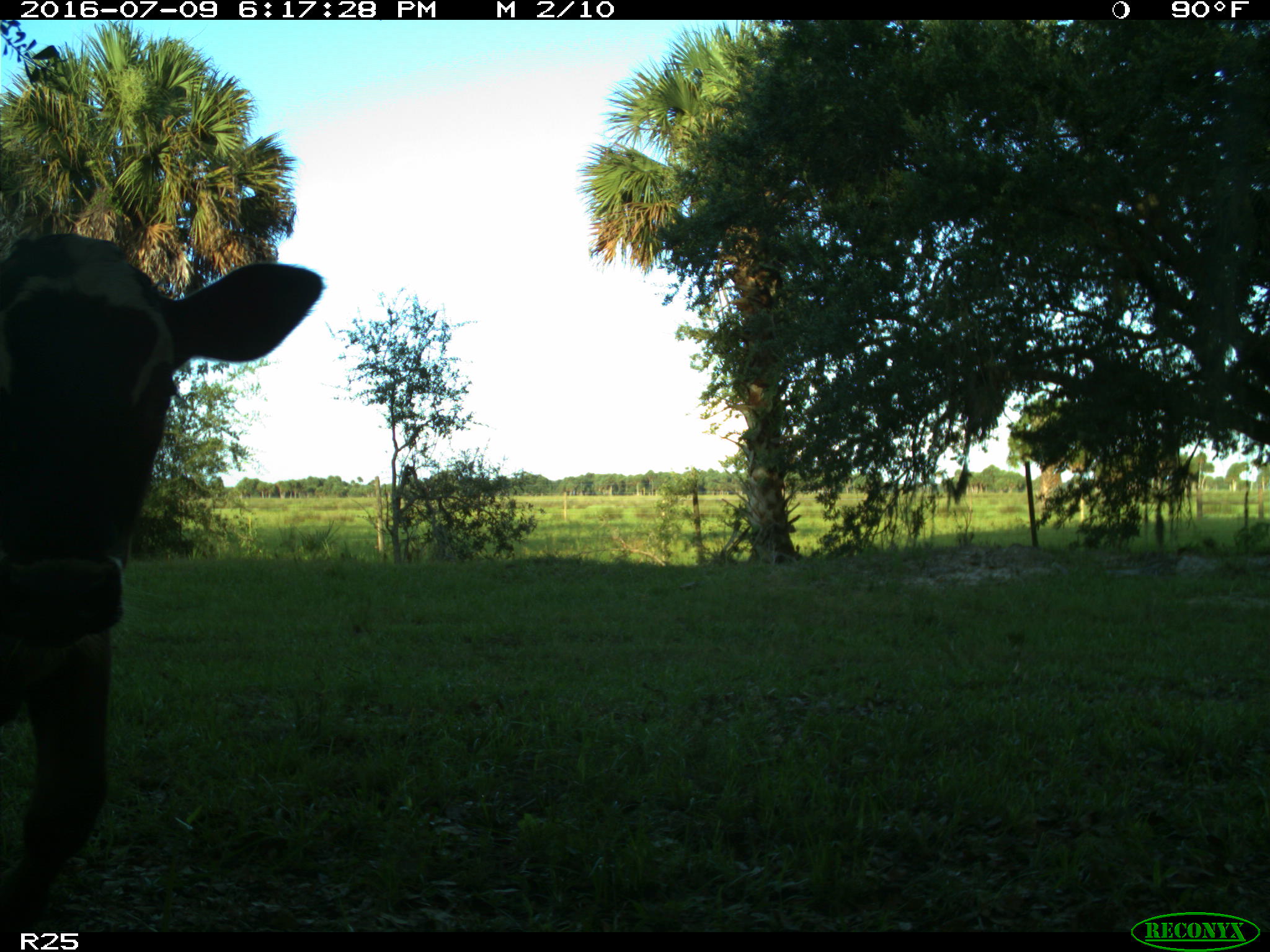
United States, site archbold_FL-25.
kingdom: Animalia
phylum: Chordata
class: Mammalia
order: Artiodactyla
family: Bovidae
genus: Bos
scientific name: Bos taurus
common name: domestic cow